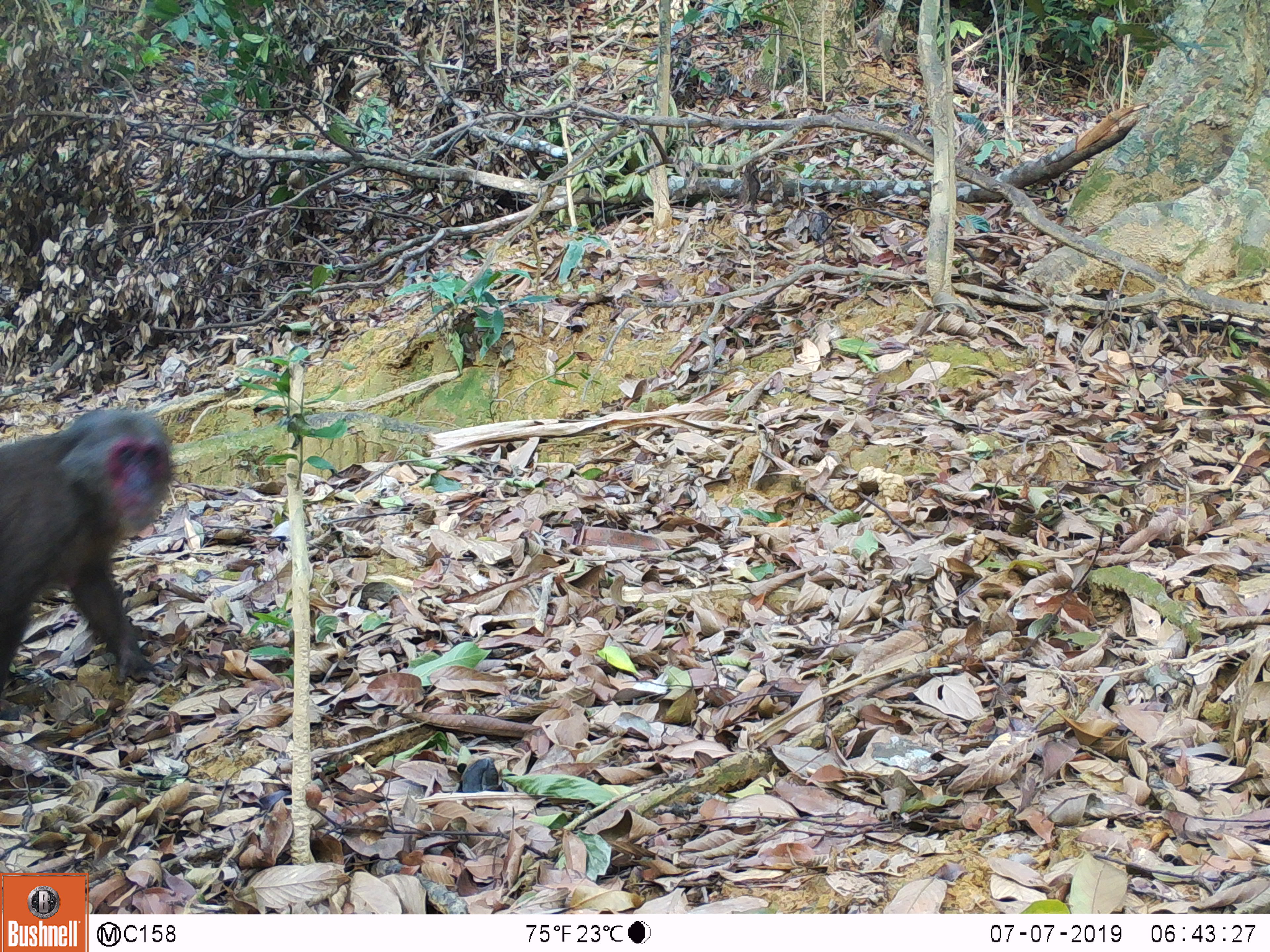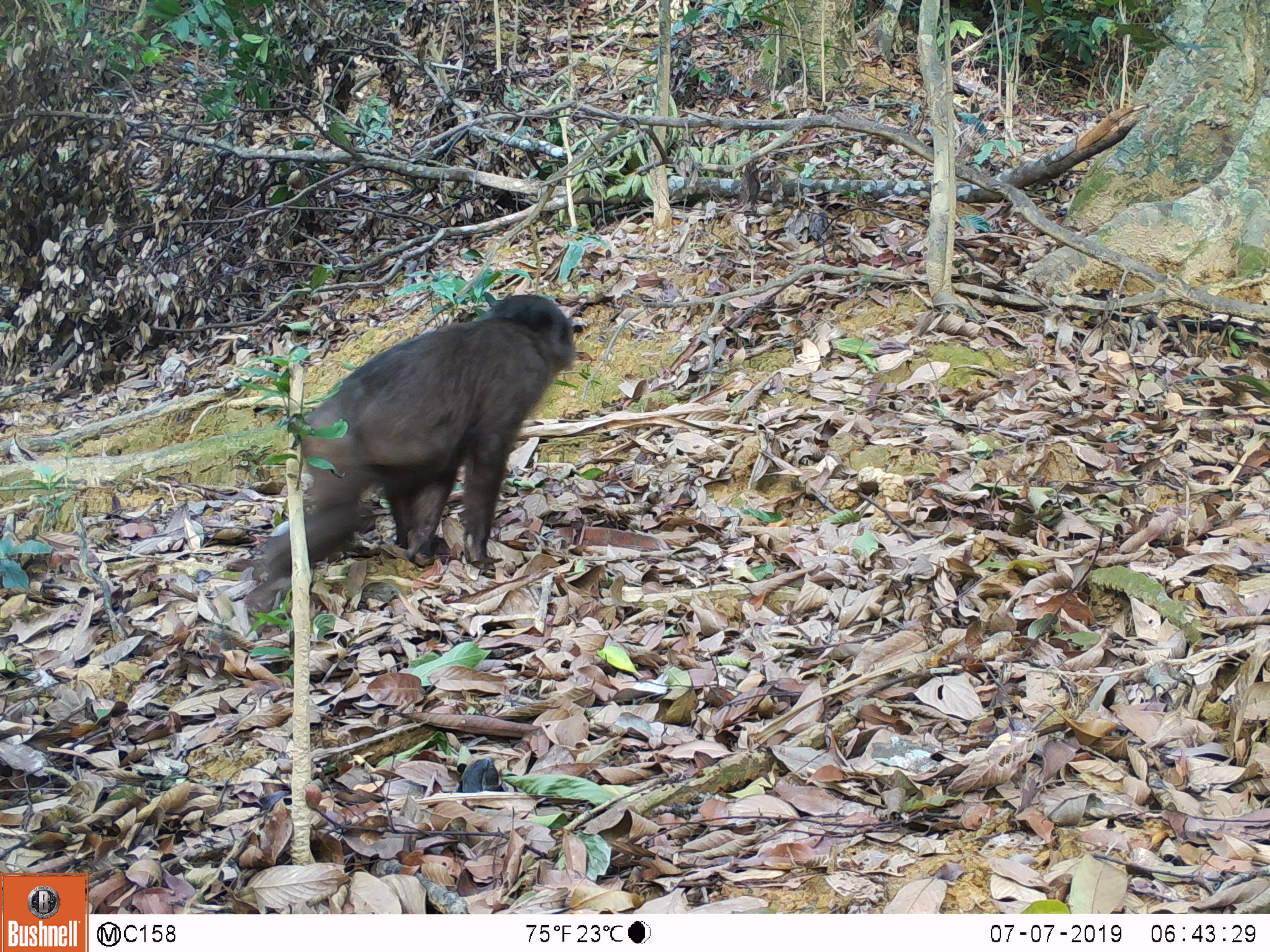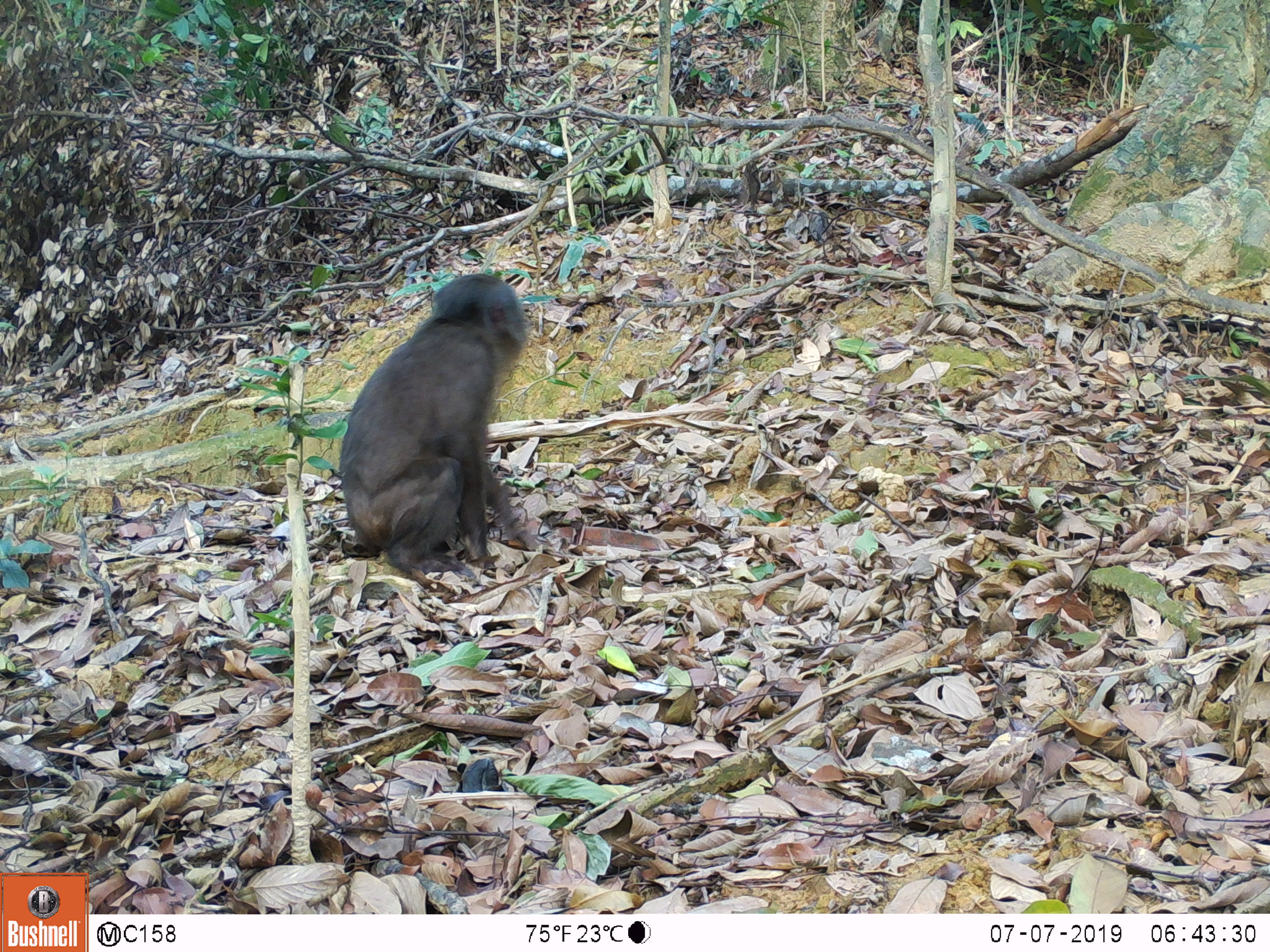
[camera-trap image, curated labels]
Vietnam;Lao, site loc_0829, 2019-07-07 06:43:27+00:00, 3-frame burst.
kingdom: Animalia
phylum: Chordata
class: Mammalia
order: Primates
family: Cercopithecidae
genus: Macaca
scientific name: Macaca arctoides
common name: stump-tailed macaque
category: stump tailed macaque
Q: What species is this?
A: Stump tailed macaque (stump-tailed macaque) (Macaca arctoides).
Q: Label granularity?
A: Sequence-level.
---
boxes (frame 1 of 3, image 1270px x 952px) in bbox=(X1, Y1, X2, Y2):
stump tailed macaque: bbox=(0, 401, 175, 686)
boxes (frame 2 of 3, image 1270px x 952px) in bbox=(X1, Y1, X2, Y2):
stump tailed macaque: bbox=(251, 291, 578, 574)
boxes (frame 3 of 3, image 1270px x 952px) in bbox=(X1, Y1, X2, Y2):
stump tailed macaque: bbox=(334, 270, 534, 570)